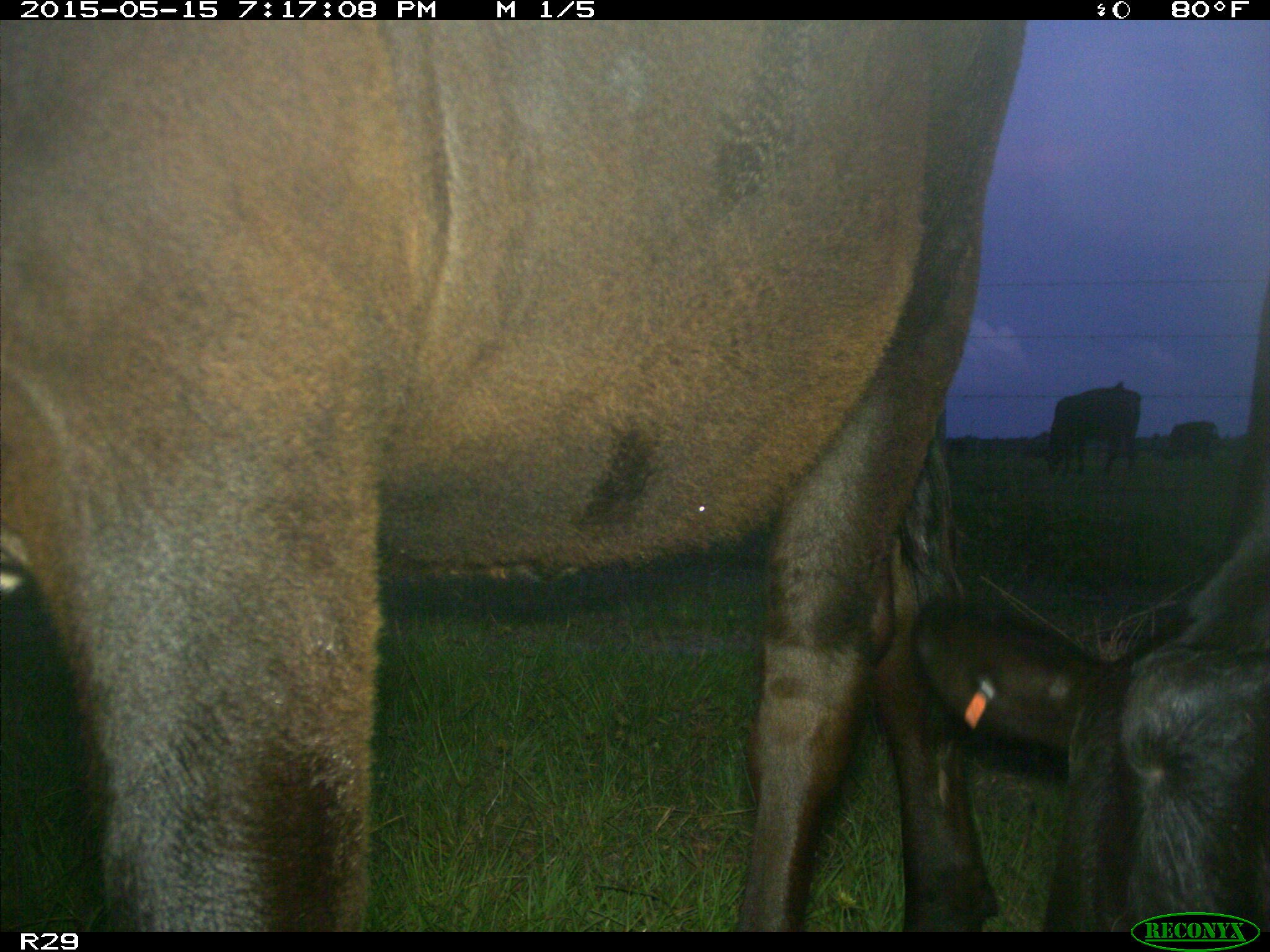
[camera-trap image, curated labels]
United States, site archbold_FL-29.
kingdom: Animalia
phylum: Chordata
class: Mammalia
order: Artiodactyla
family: Bovidae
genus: Bos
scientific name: Bos taurus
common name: domestic cow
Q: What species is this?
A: Bos taurus (domestic cow).